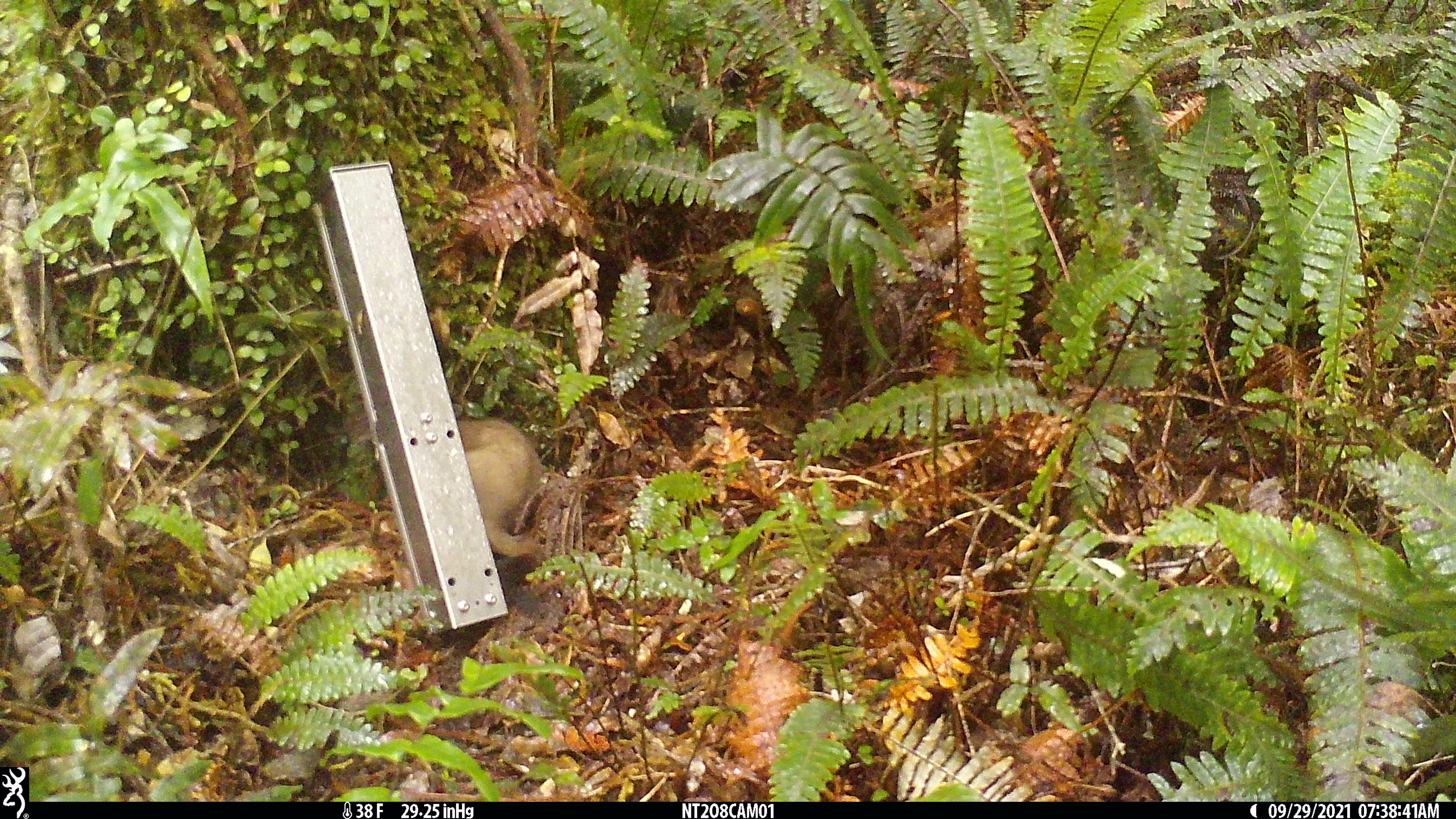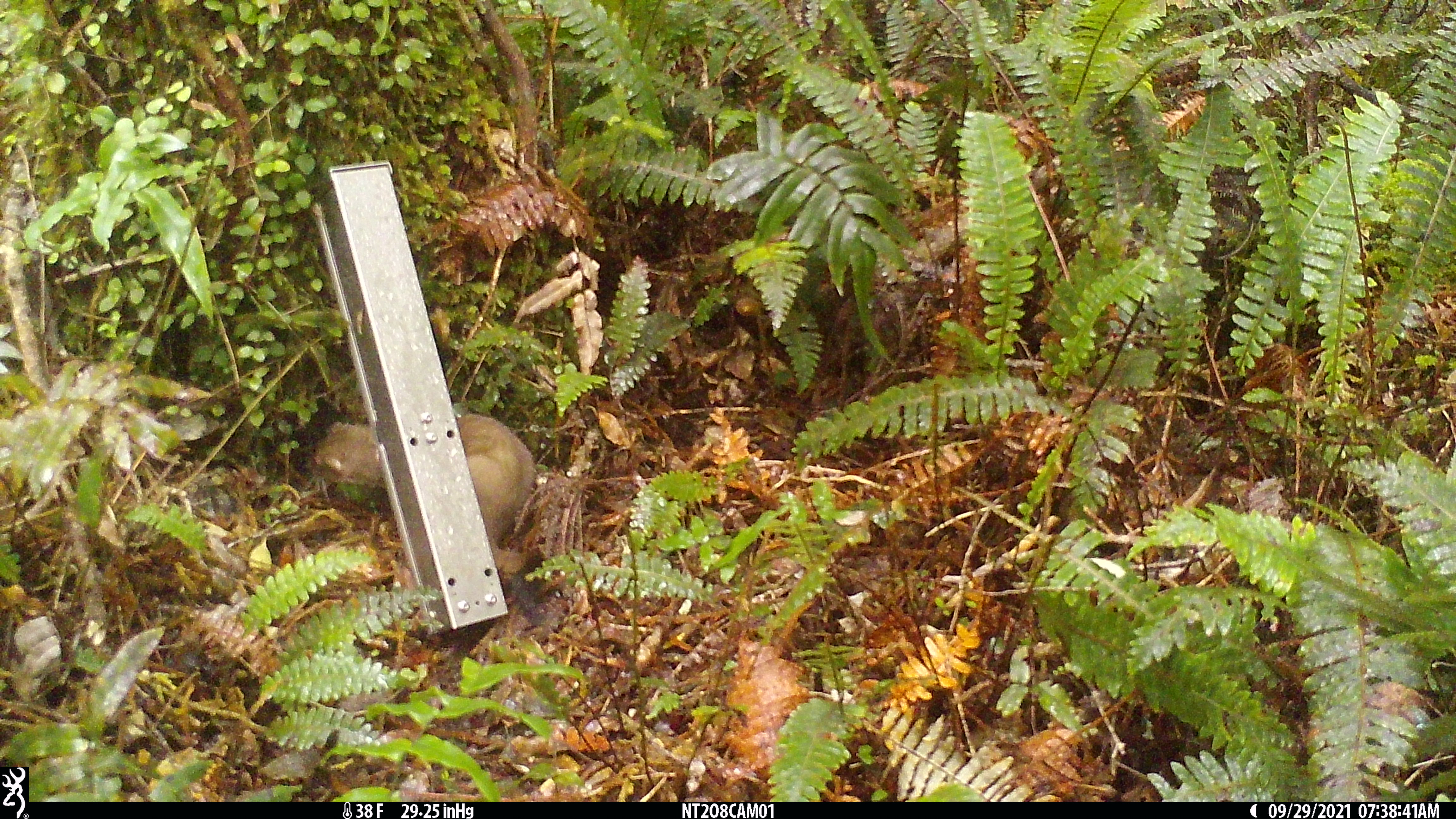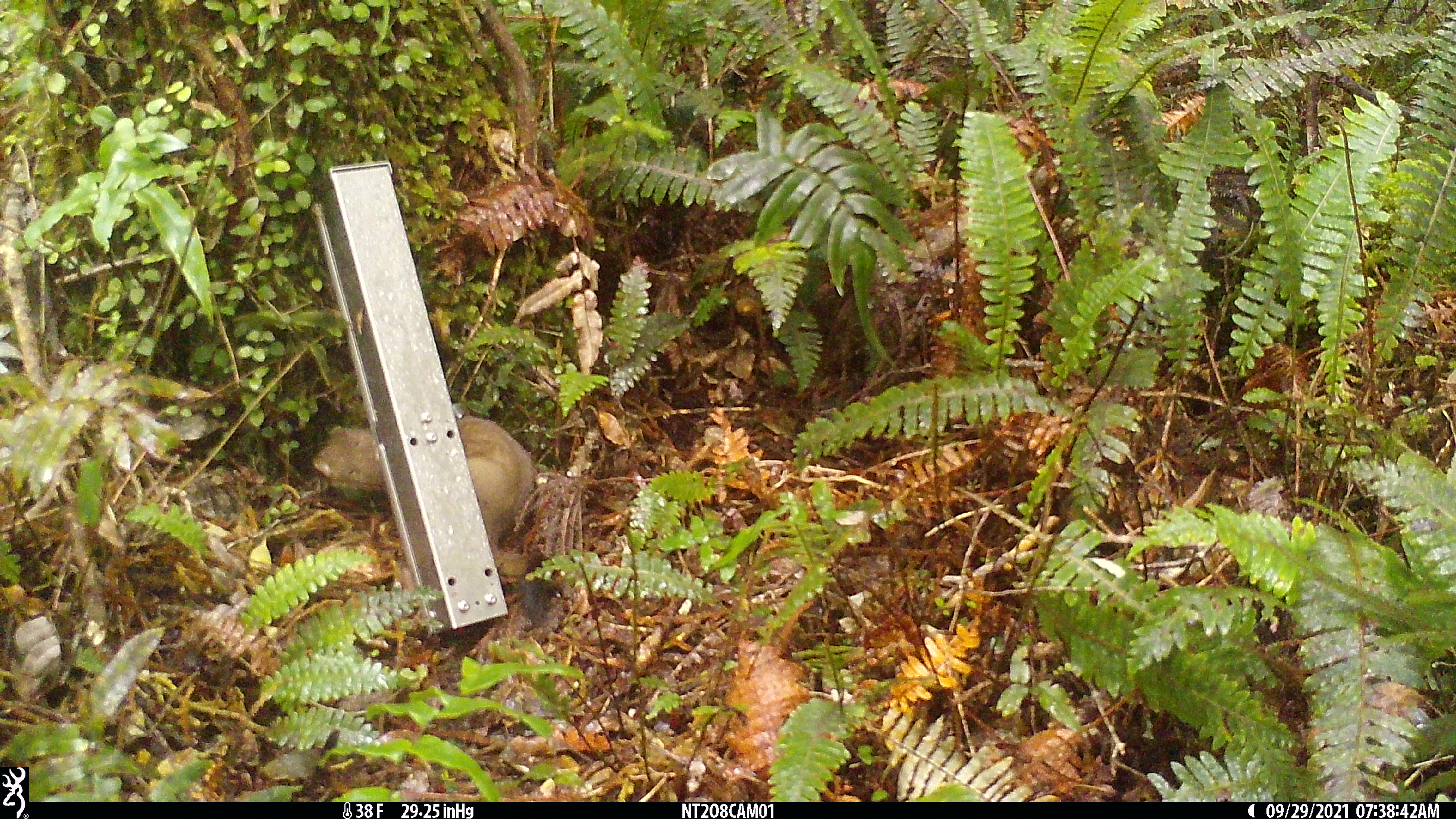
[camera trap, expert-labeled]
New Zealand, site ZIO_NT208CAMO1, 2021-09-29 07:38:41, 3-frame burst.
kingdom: Animalia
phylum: Chordata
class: Mammalia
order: Carnivora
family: Mustelidae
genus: Mustela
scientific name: Mustela erminea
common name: stoat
Stoat (Mustela erminea).